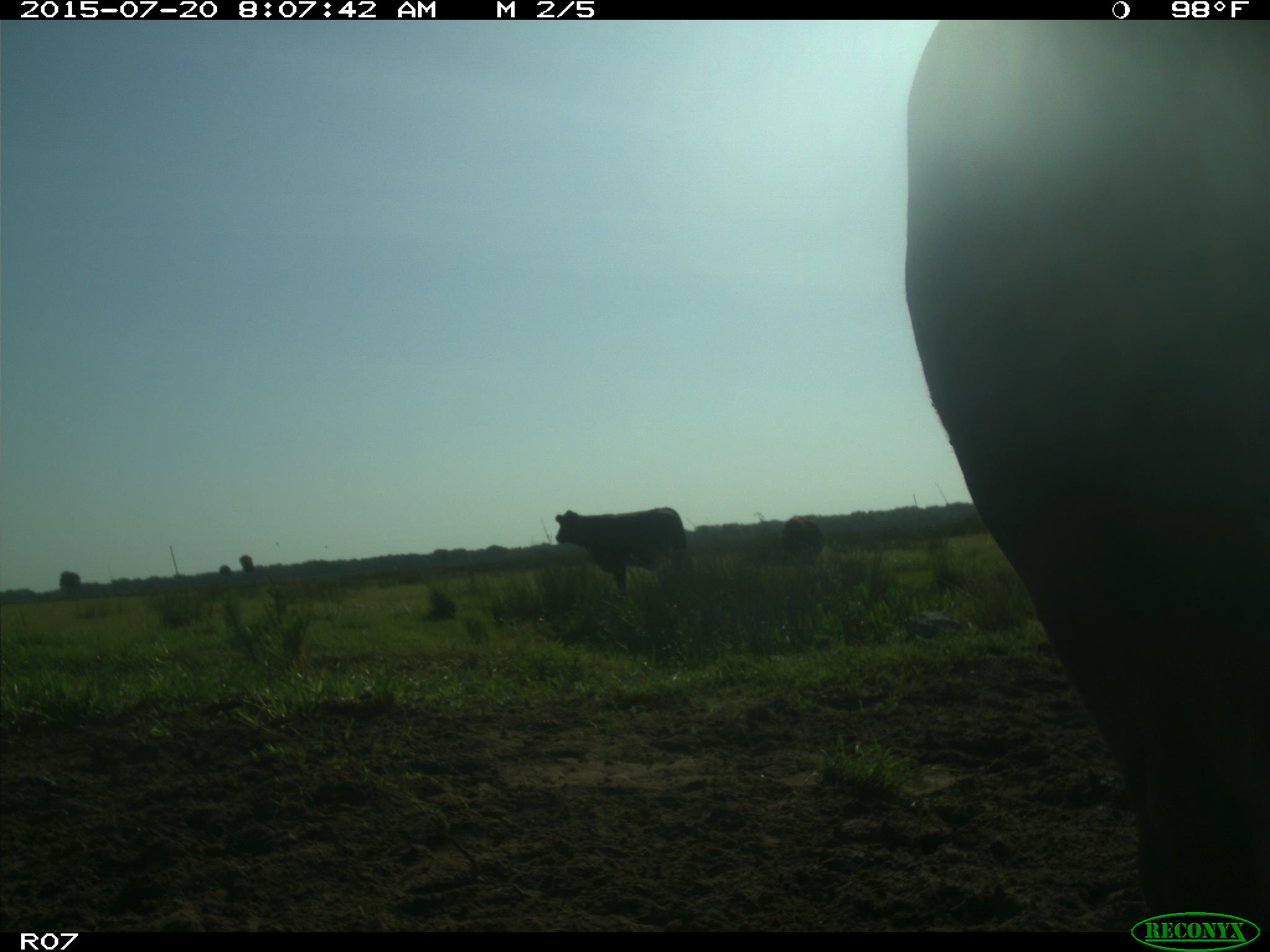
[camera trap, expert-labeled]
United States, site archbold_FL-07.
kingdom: Animalia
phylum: Chordata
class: Mammalia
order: Artiodactyla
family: Bovidae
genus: Bos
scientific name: Bos taurus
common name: domestic cow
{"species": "Bos taurus (domestic cow)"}